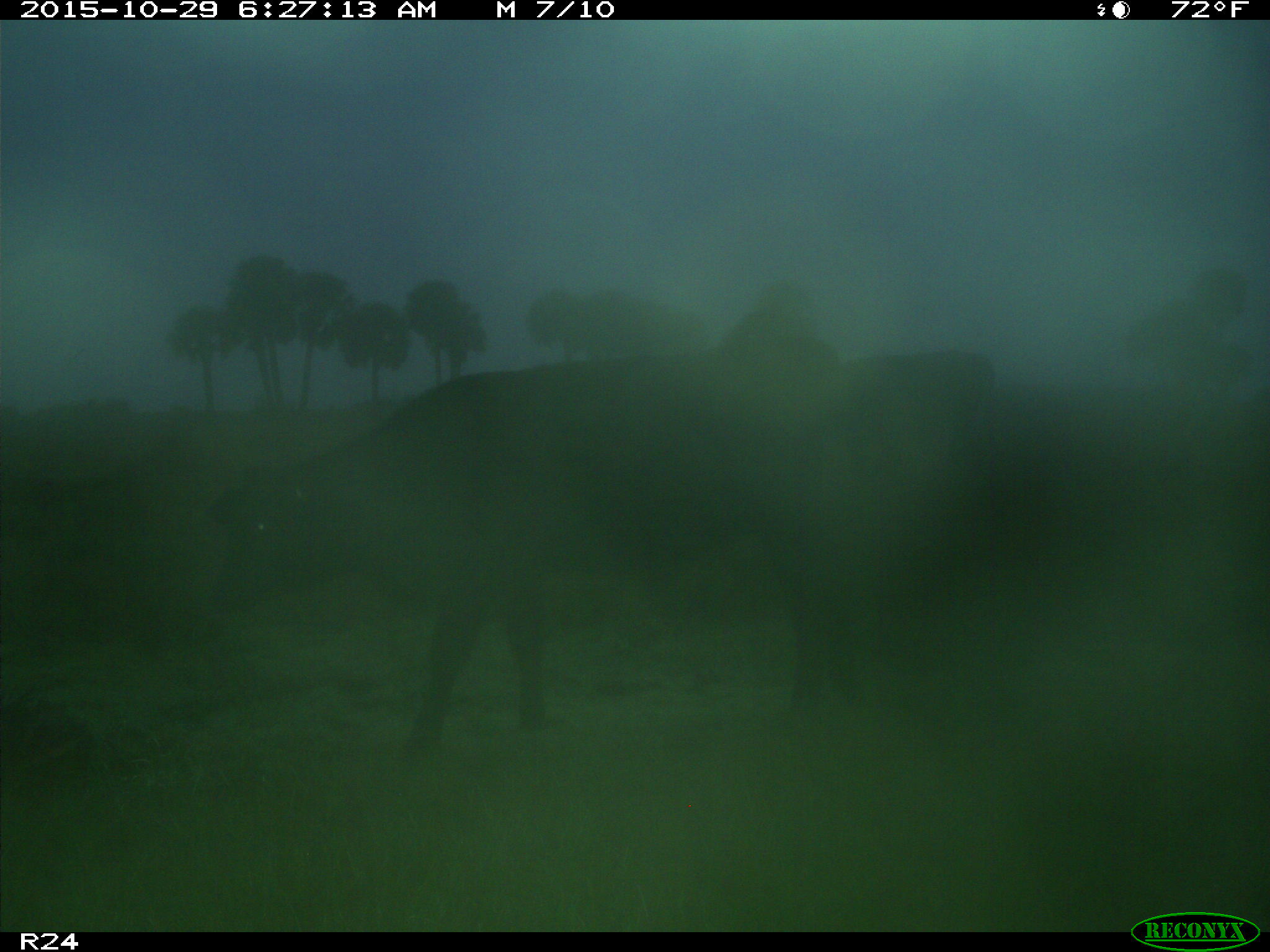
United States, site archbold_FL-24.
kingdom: Animalia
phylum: Chordata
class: Mammalia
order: Artiodactyla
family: Bovidae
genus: Bos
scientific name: Bos taurus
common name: domestic cow